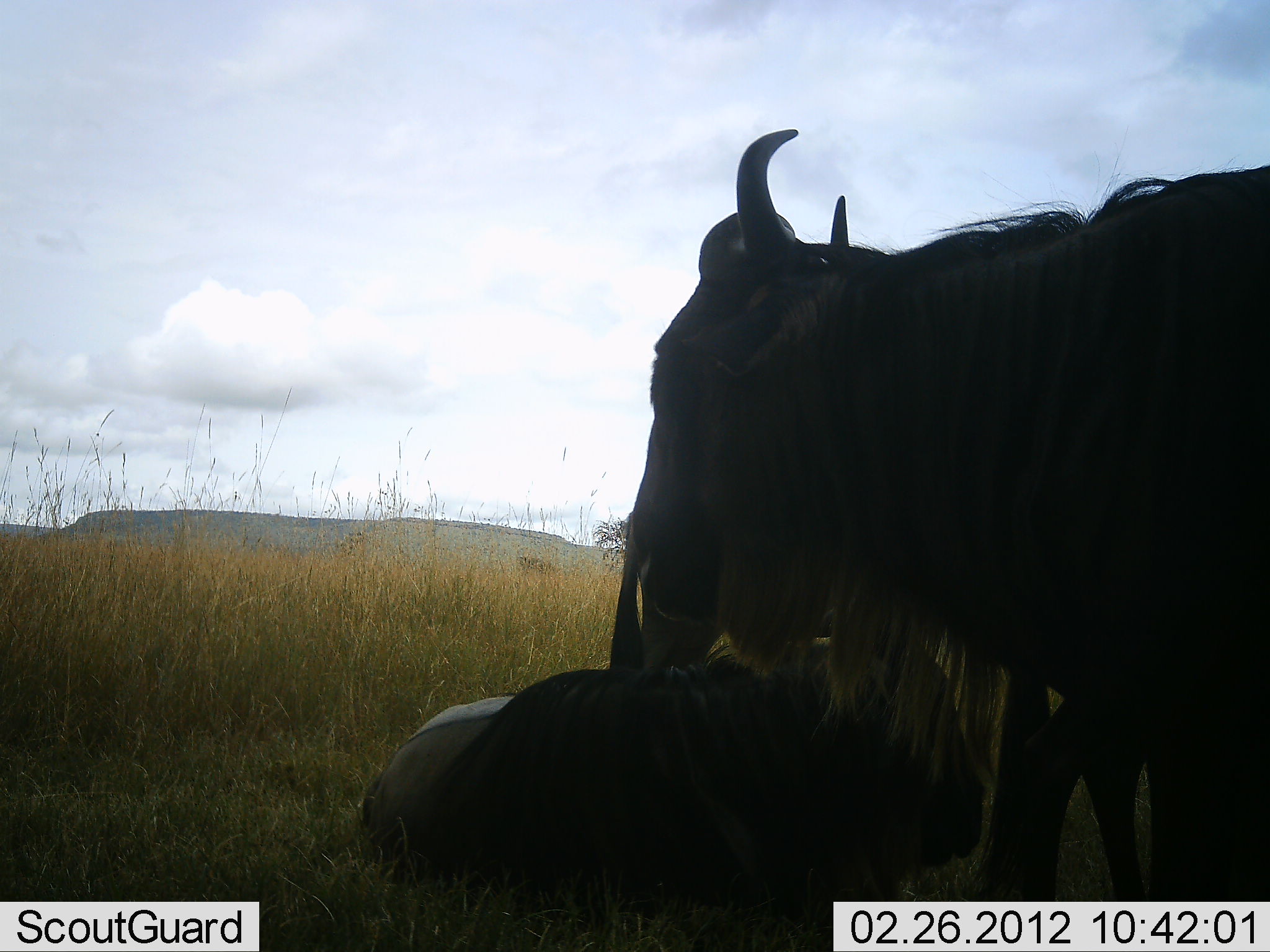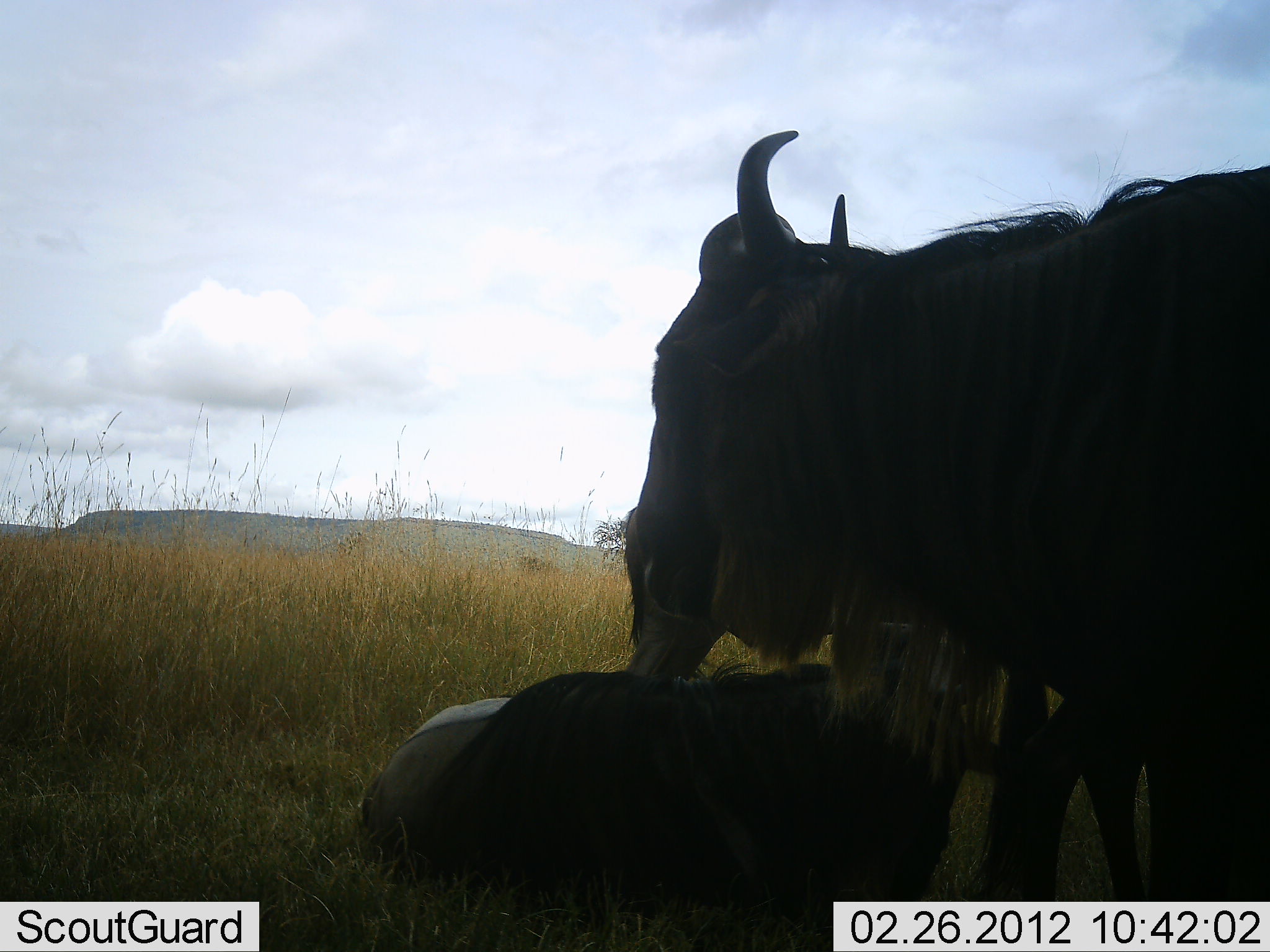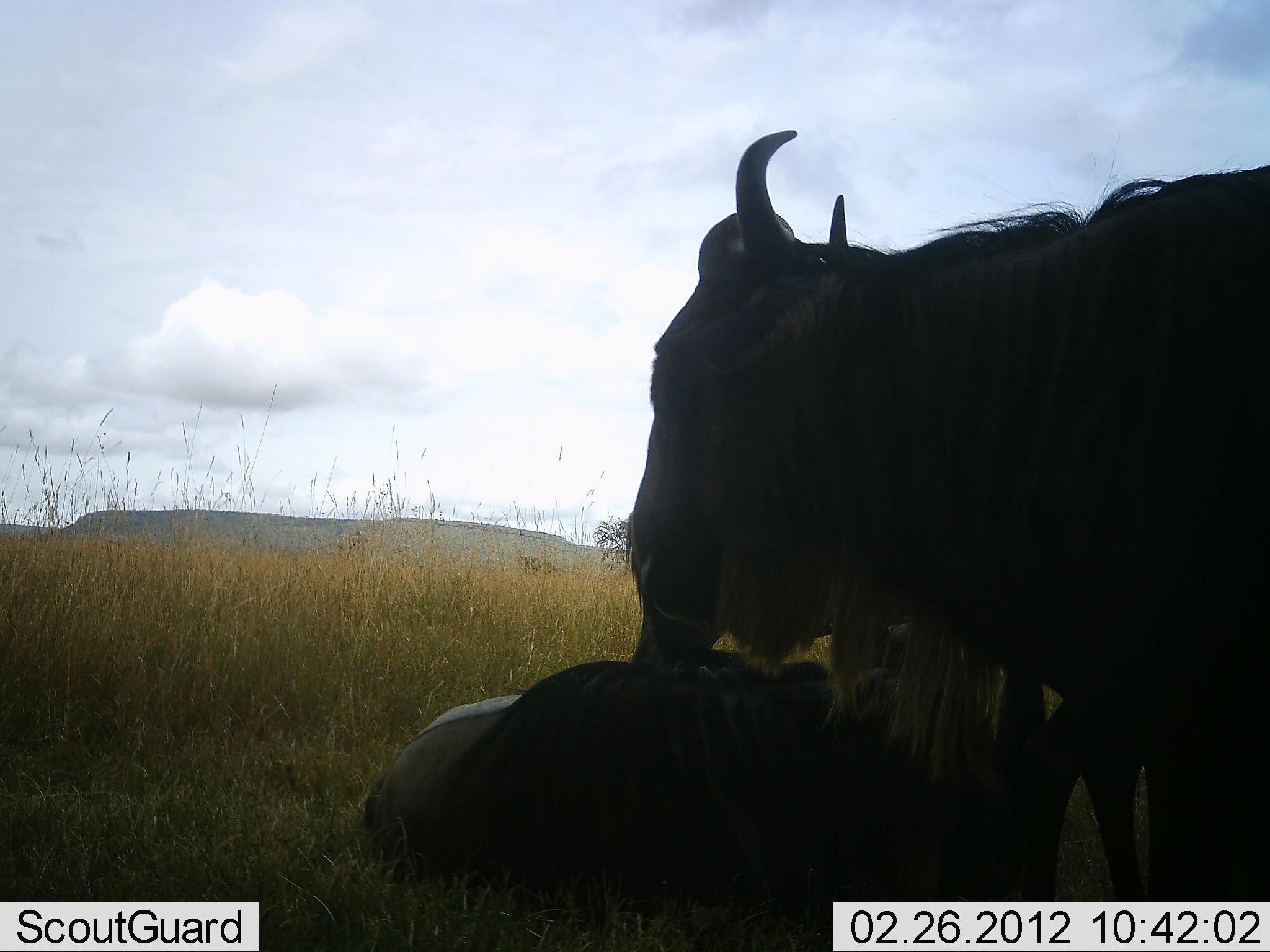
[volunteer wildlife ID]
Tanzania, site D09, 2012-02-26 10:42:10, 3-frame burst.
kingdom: Animalia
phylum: Chordata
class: Mammalia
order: Artiodactyla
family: Bovidae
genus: Connochaetes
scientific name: Connochaetes taurinus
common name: blue wildebeest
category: wildebeest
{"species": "wildebeest (blue wildebeest) (Connochaetes taurinus)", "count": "3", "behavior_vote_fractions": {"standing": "79%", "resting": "95%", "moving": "5%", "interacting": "0%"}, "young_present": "0%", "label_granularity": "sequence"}